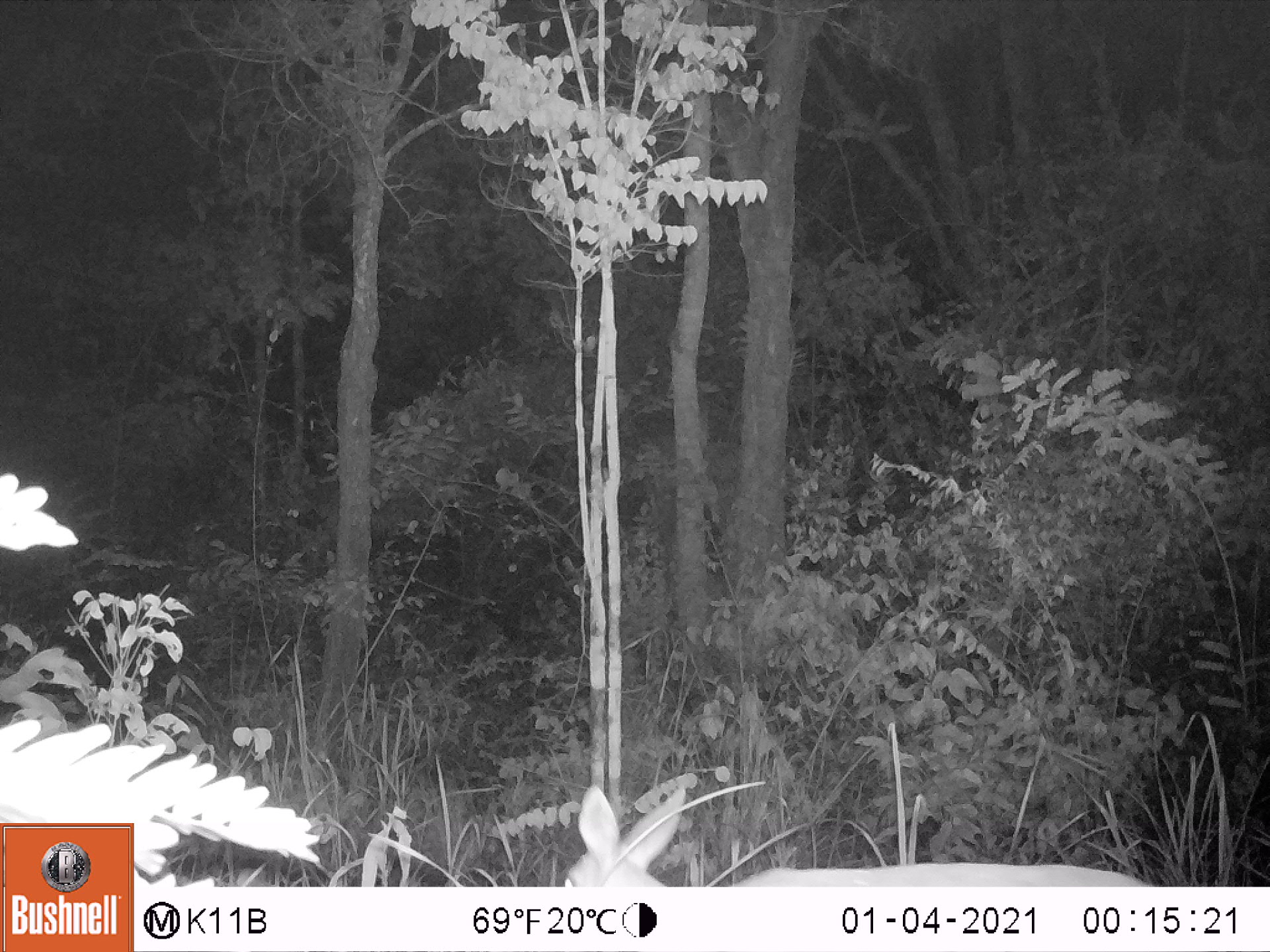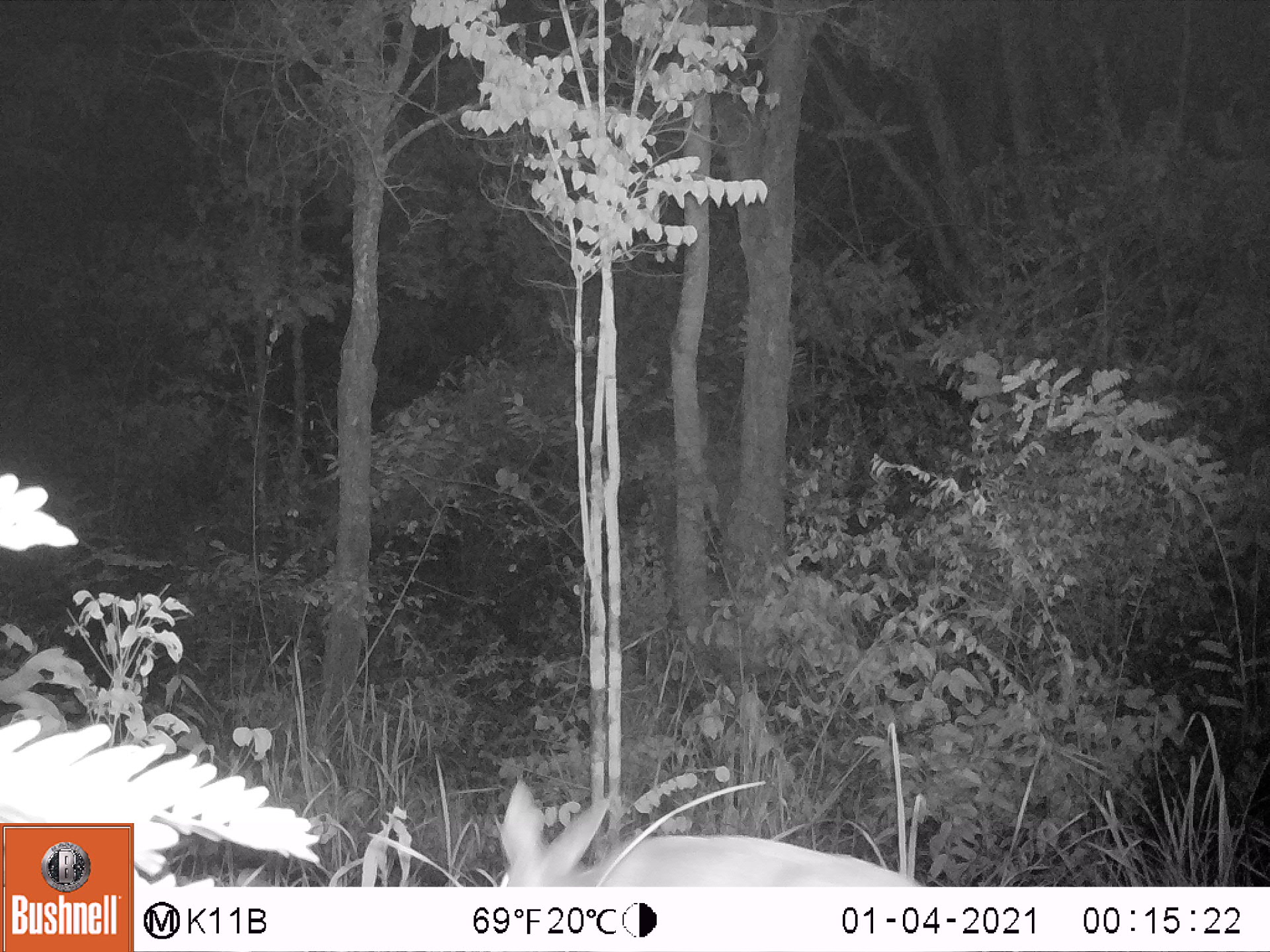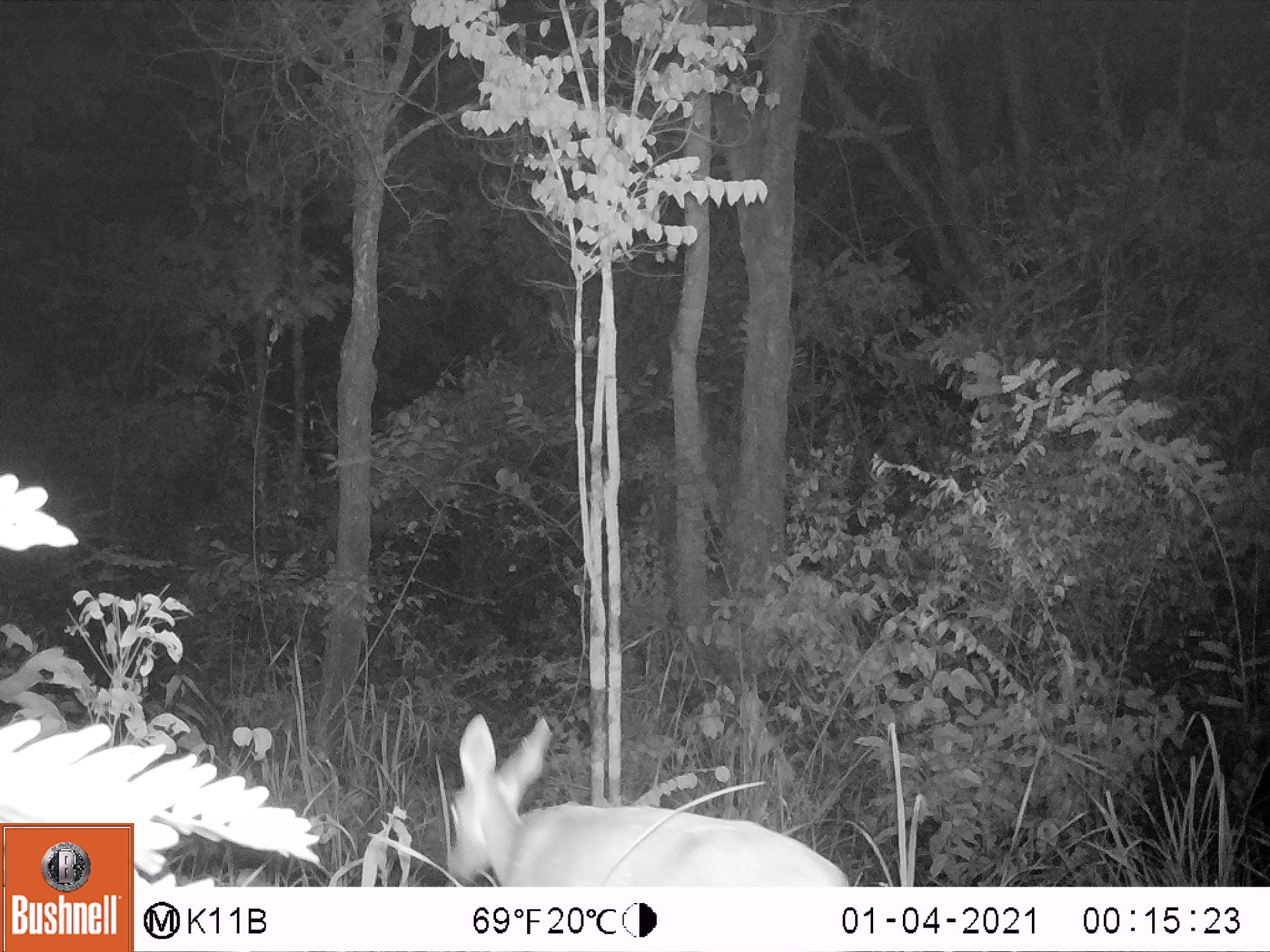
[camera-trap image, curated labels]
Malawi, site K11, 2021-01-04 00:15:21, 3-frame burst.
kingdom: Animalia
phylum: Chordata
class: Mammalia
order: Artiodactyla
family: Bovidae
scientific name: Antilopinae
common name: small antelope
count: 1